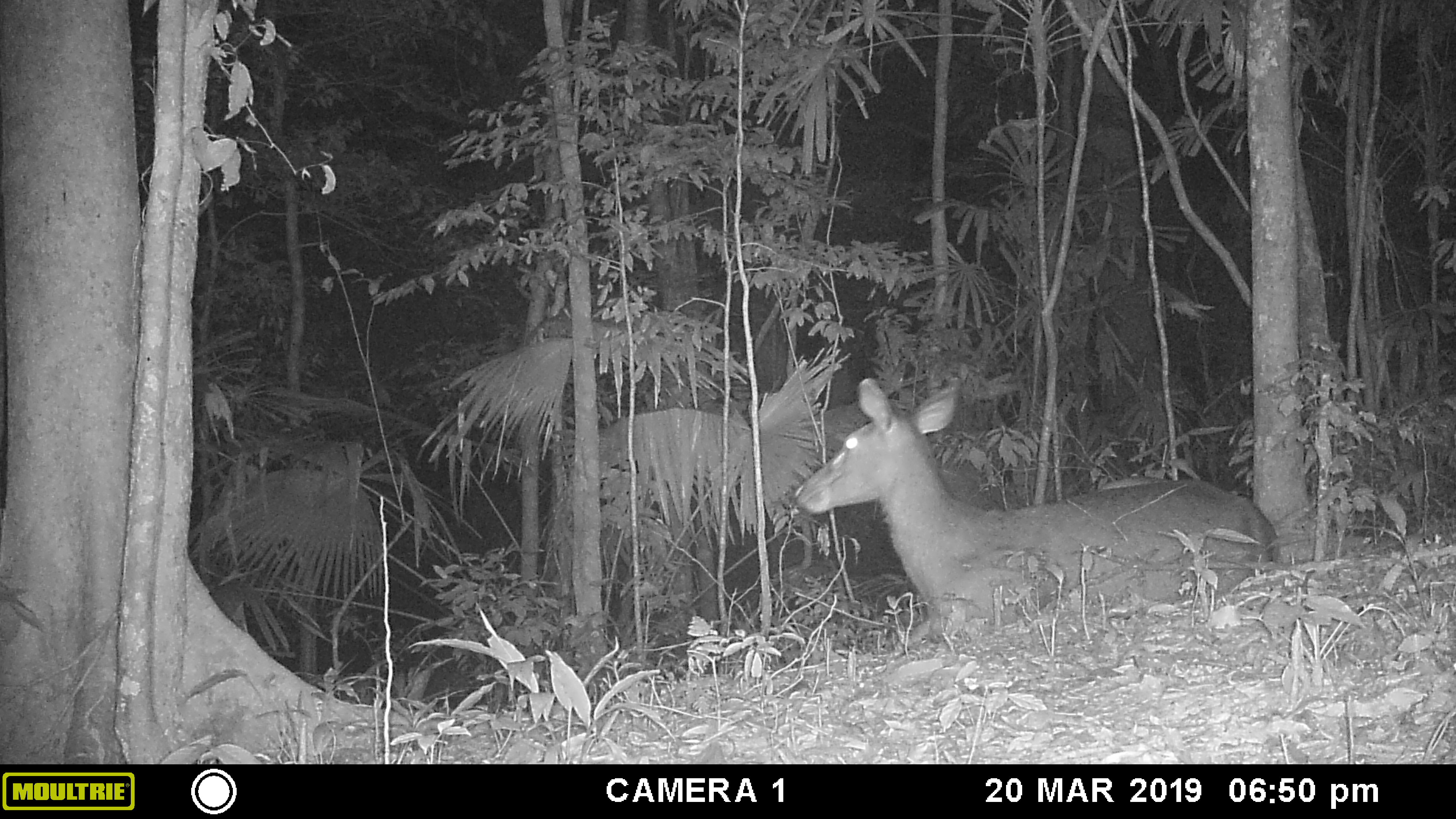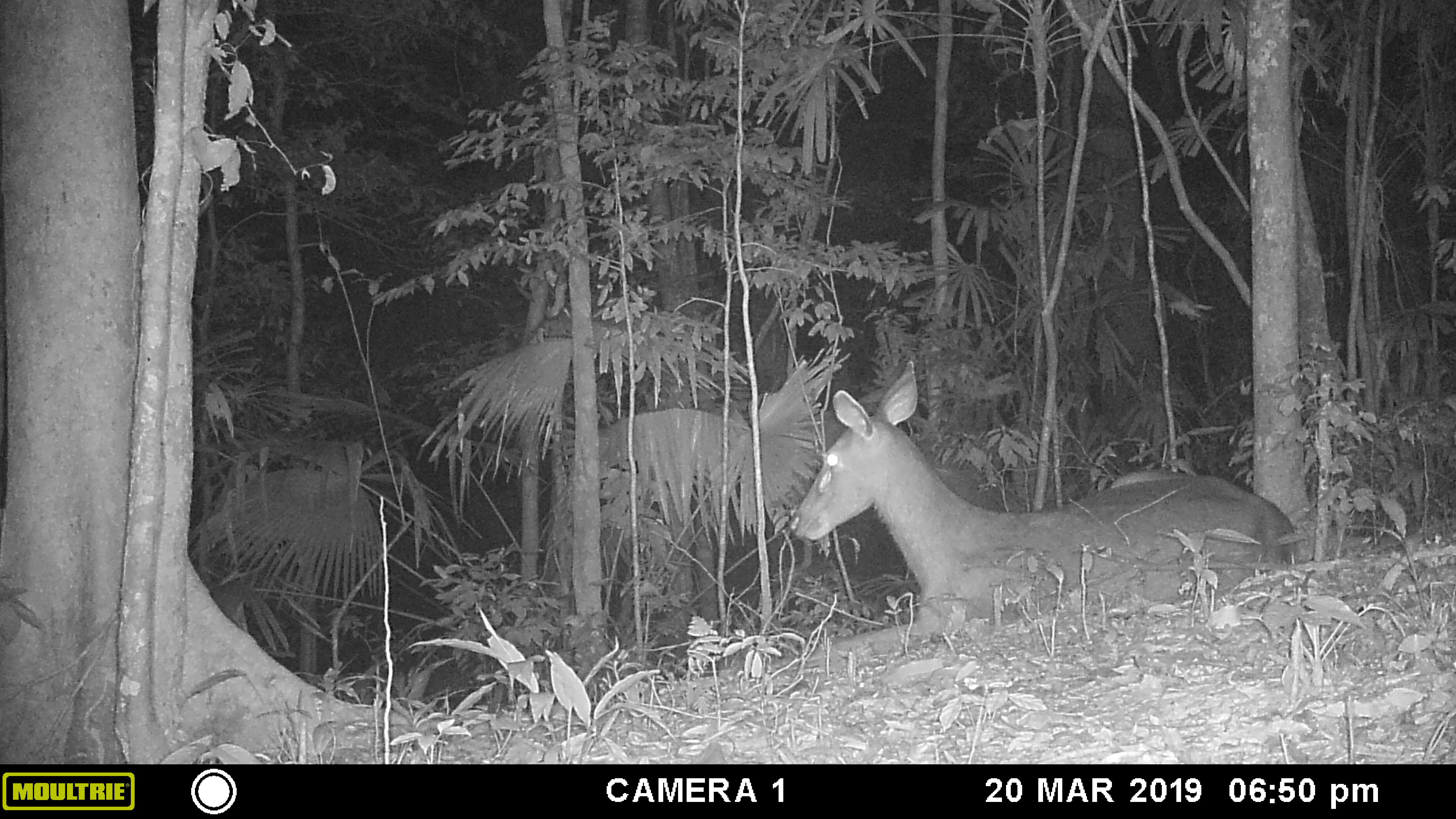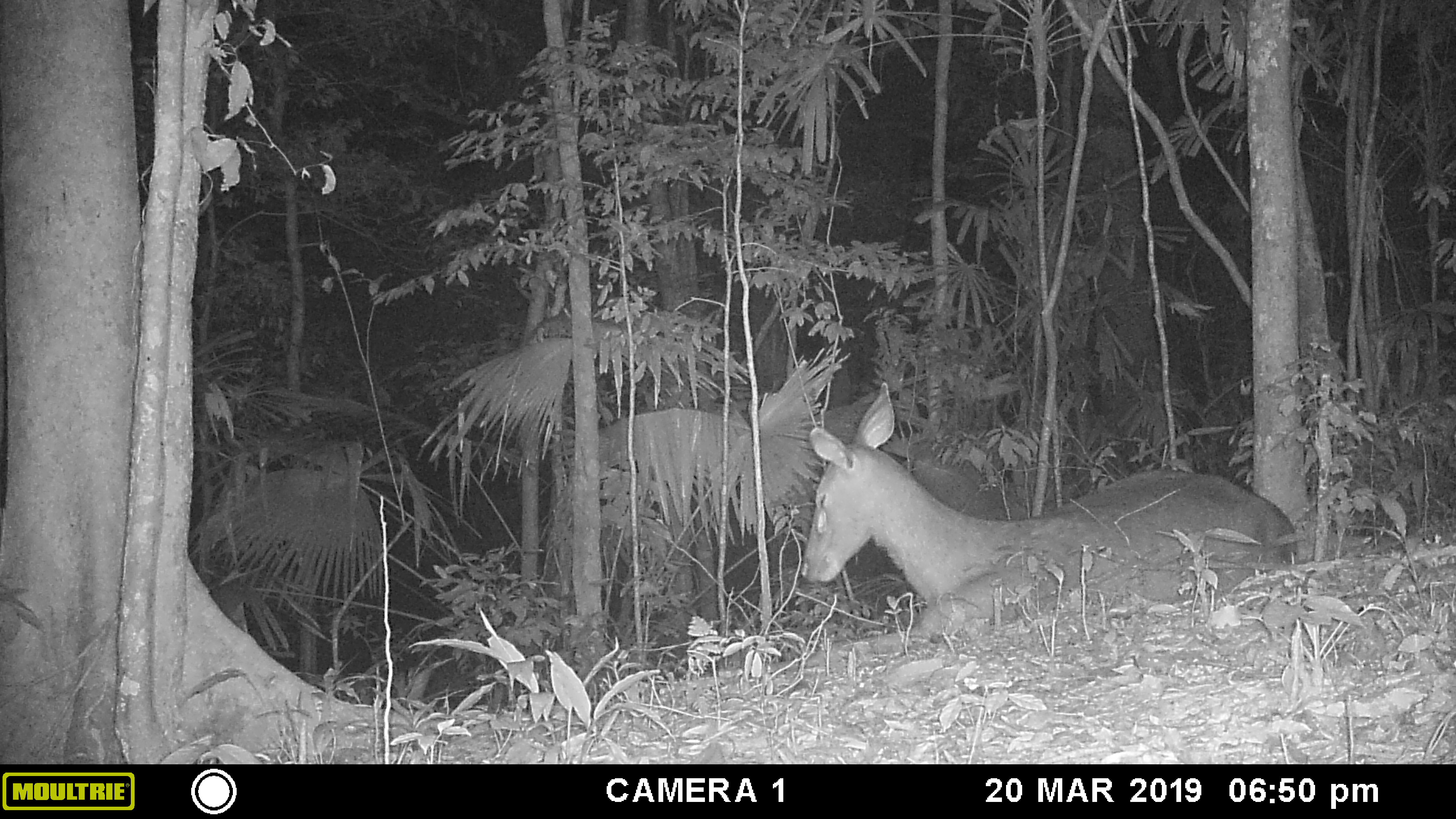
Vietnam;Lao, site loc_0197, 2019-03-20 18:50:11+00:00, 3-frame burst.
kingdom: Animalia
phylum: Chordata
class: Mammalia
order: Artiodactyla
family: Cervidae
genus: Rusa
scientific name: Rusa unicolor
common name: sambar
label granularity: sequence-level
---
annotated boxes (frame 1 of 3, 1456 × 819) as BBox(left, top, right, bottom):
sambar: BBox(791, 376, 1279, 644)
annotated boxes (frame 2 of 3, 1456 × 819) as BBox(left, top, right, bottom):
sambar: BBox(786, 360, 1296, 666)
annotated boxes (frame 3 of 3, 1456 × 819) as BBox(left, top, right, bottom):
sambar: BBox(797, 380, 1296, 667)